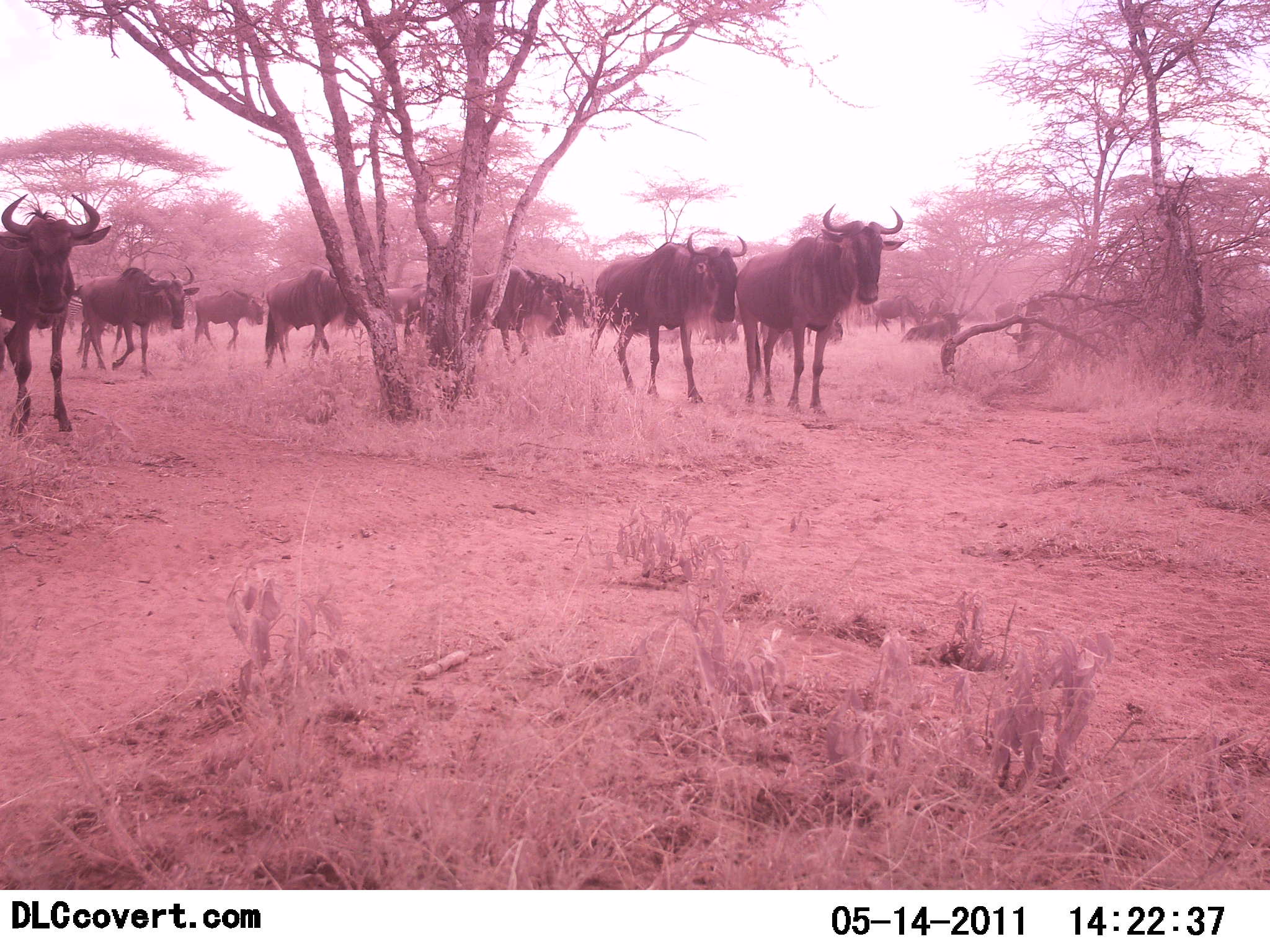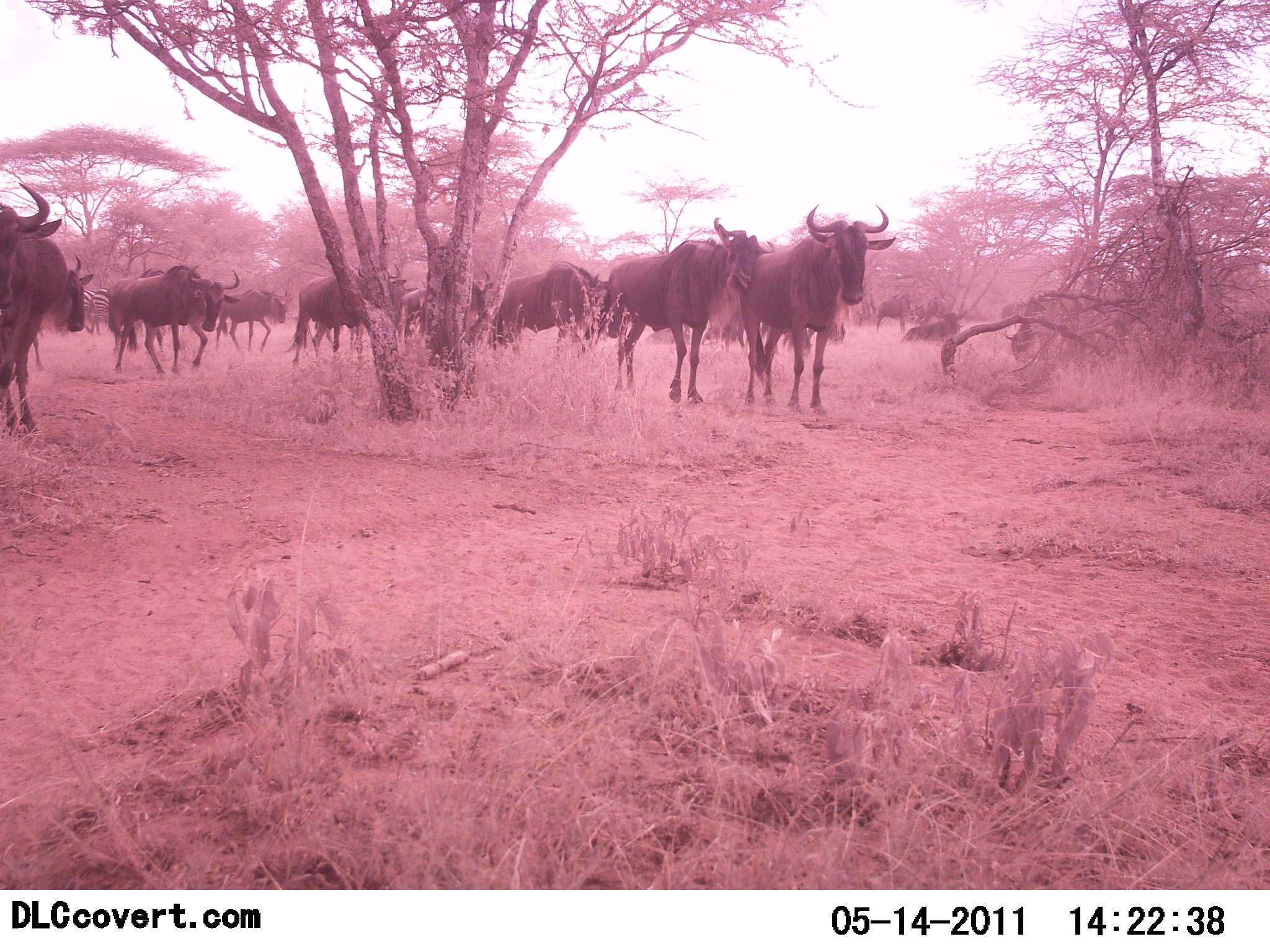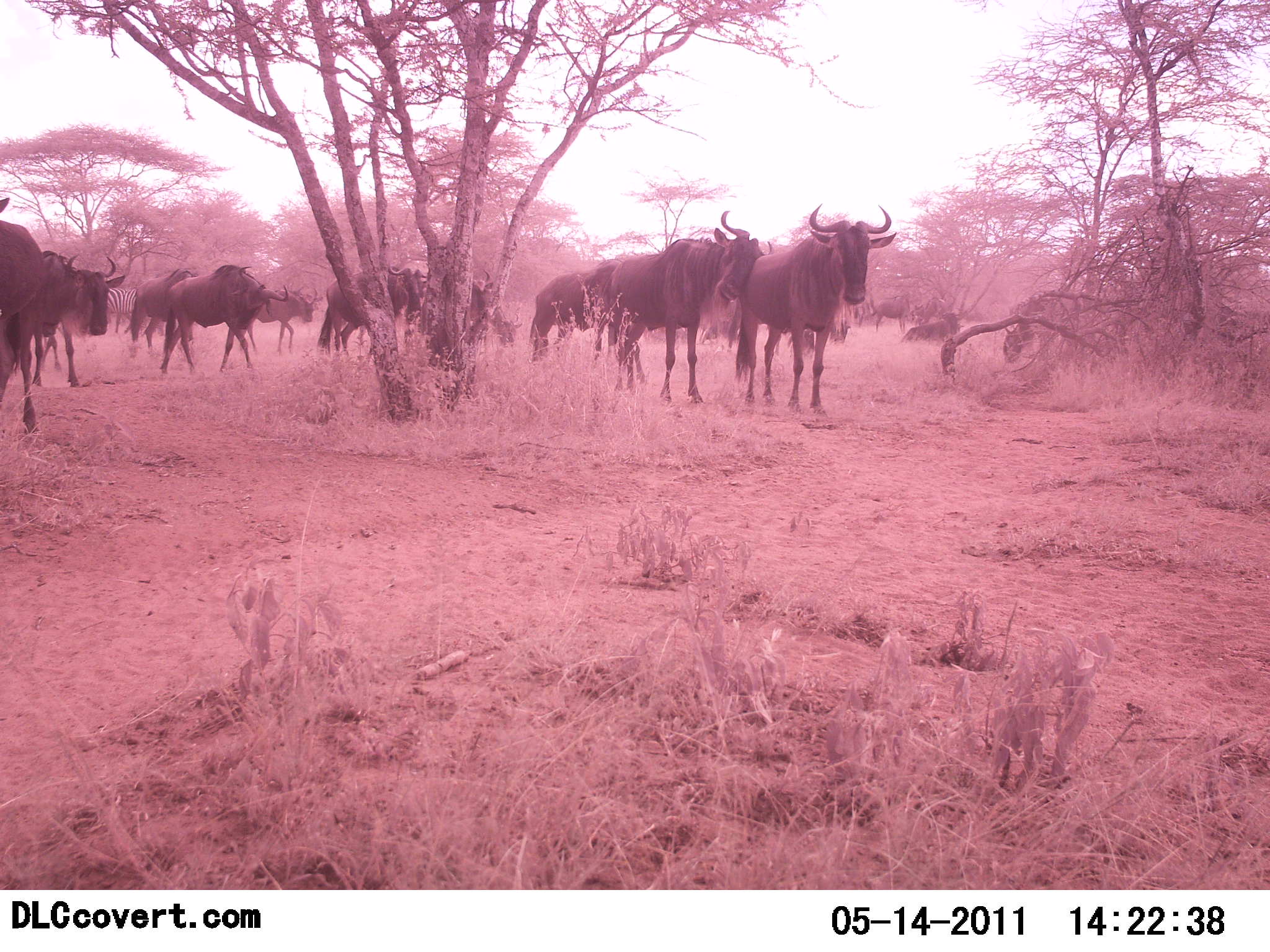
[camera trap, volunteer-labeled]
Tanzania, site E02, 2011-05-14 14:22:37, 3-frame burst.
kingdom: Animalia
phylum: Chordata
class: Mammalia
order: Artiodactyla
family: Bovidae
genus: Connochaetes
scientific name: Connochaetes taurinus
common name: blue wildebeest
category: wildebeest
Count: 11-50.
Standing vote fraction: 45%.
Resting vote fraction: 15%.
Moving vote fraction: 90%.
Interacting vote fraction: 15%.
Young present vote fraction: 0%.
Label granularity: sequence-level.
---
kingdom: Animalia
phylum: Chordata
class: Mammalia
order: Perissodactyla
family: Equidae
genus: Equus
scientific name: Equus quagga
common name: plains zebra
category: zebra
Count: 1.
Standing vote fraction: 70%.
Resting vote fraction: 0%.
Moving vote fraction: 30%.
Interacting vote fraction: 0%.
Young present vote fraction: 0%.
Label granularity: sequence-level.